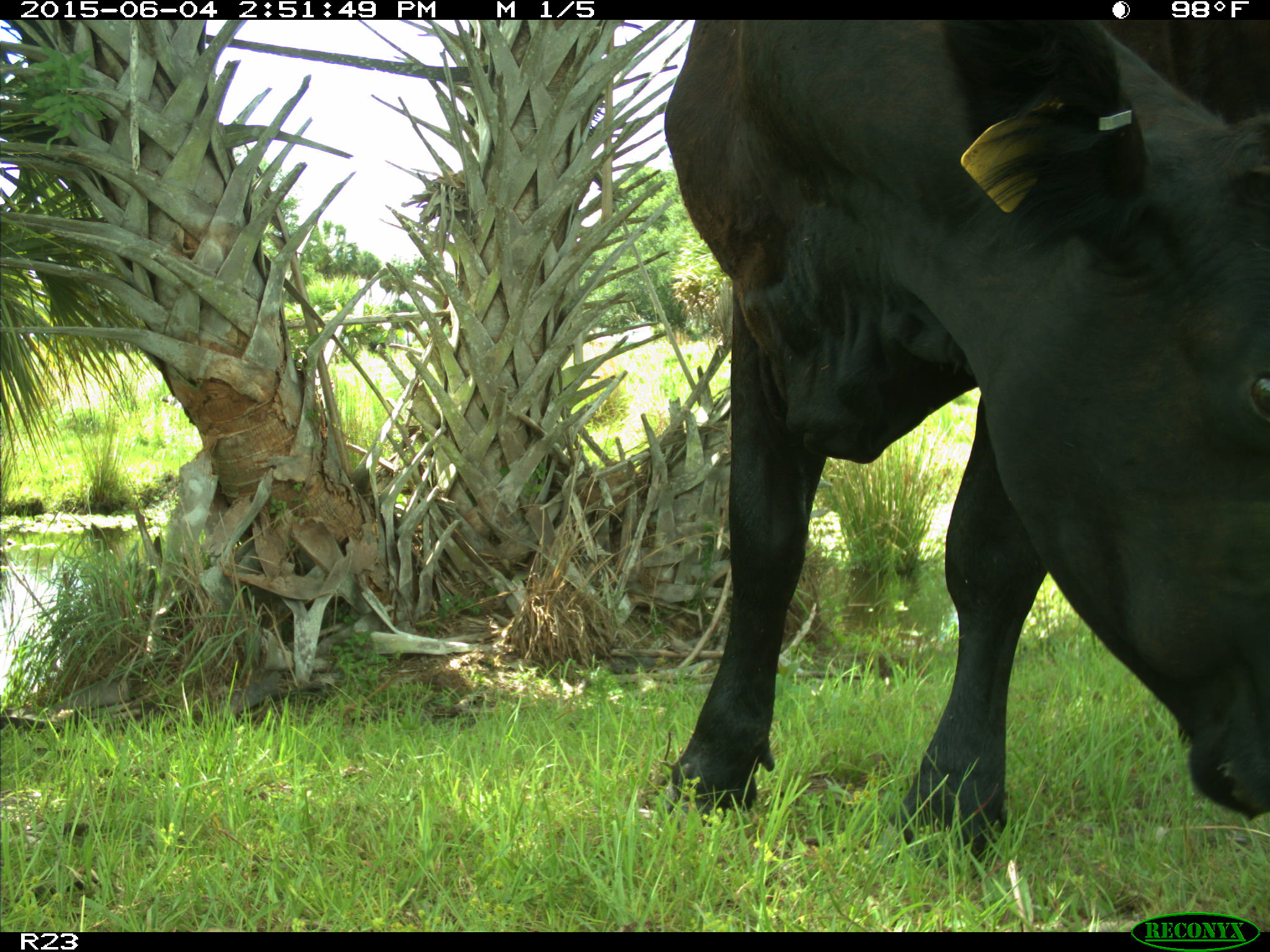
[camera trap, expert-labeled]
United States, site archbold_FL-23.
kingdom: Animalia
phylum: Chordata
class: Mammalia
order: Artiodactyla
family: Bovidae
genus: Bos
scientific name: Bos taurus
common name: domestic cow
Bos taurus (domestic cow).